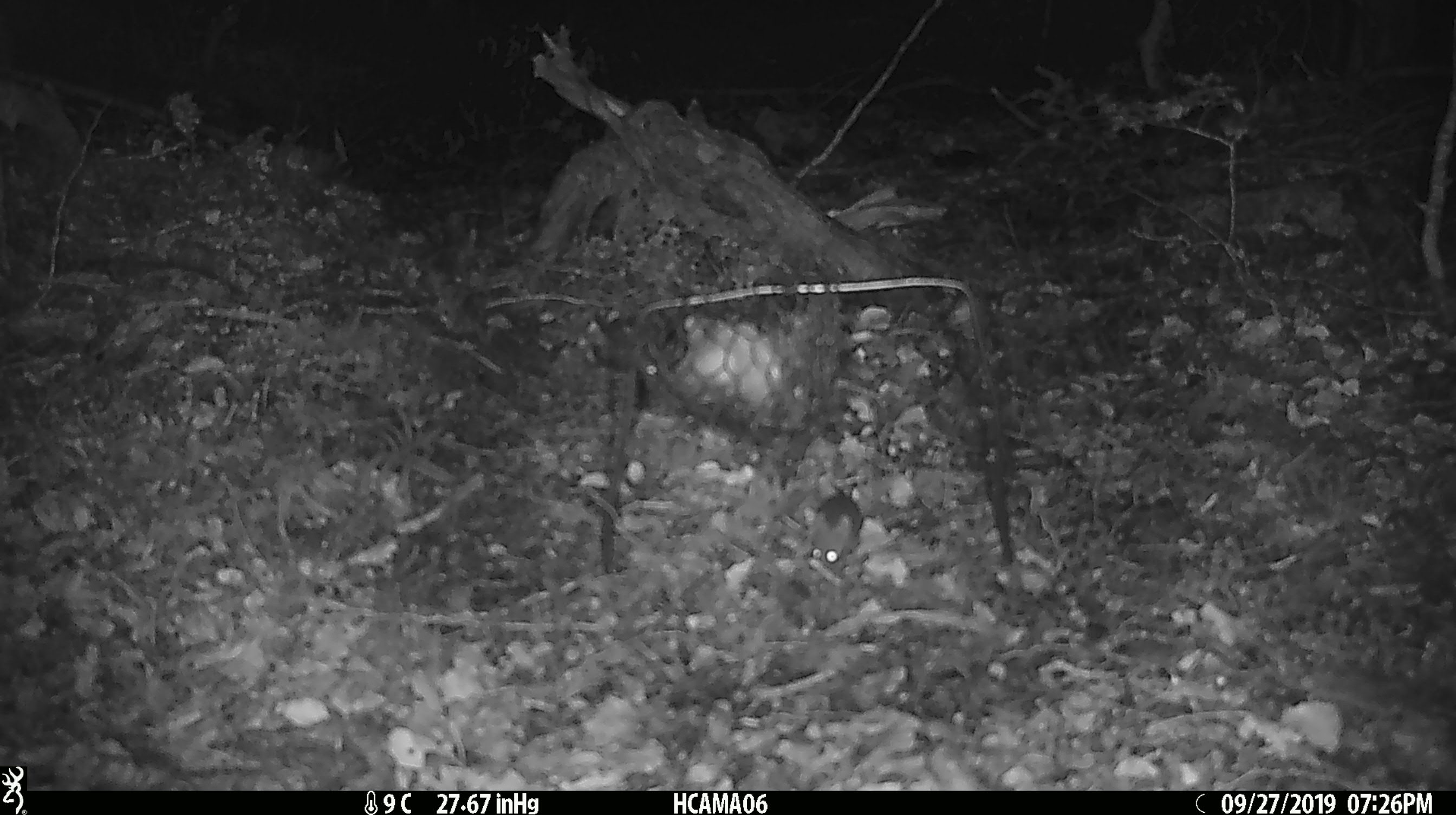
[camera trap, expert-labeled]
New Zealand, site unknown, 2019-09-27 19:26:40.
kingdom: Animalia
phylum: Chordata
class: Mammalia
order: Rodentia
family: Muridae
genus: Mus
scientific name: Mus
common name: mouse